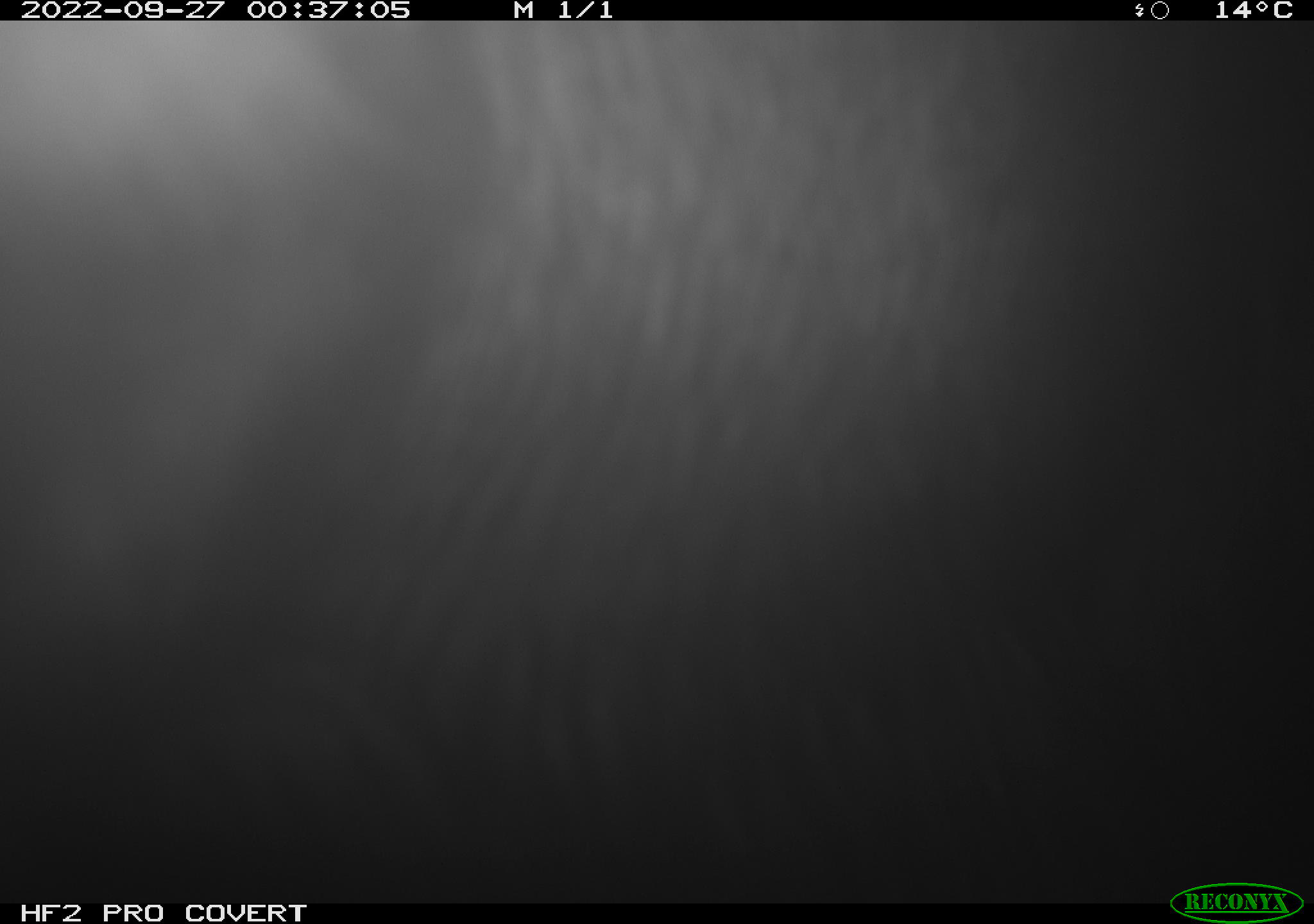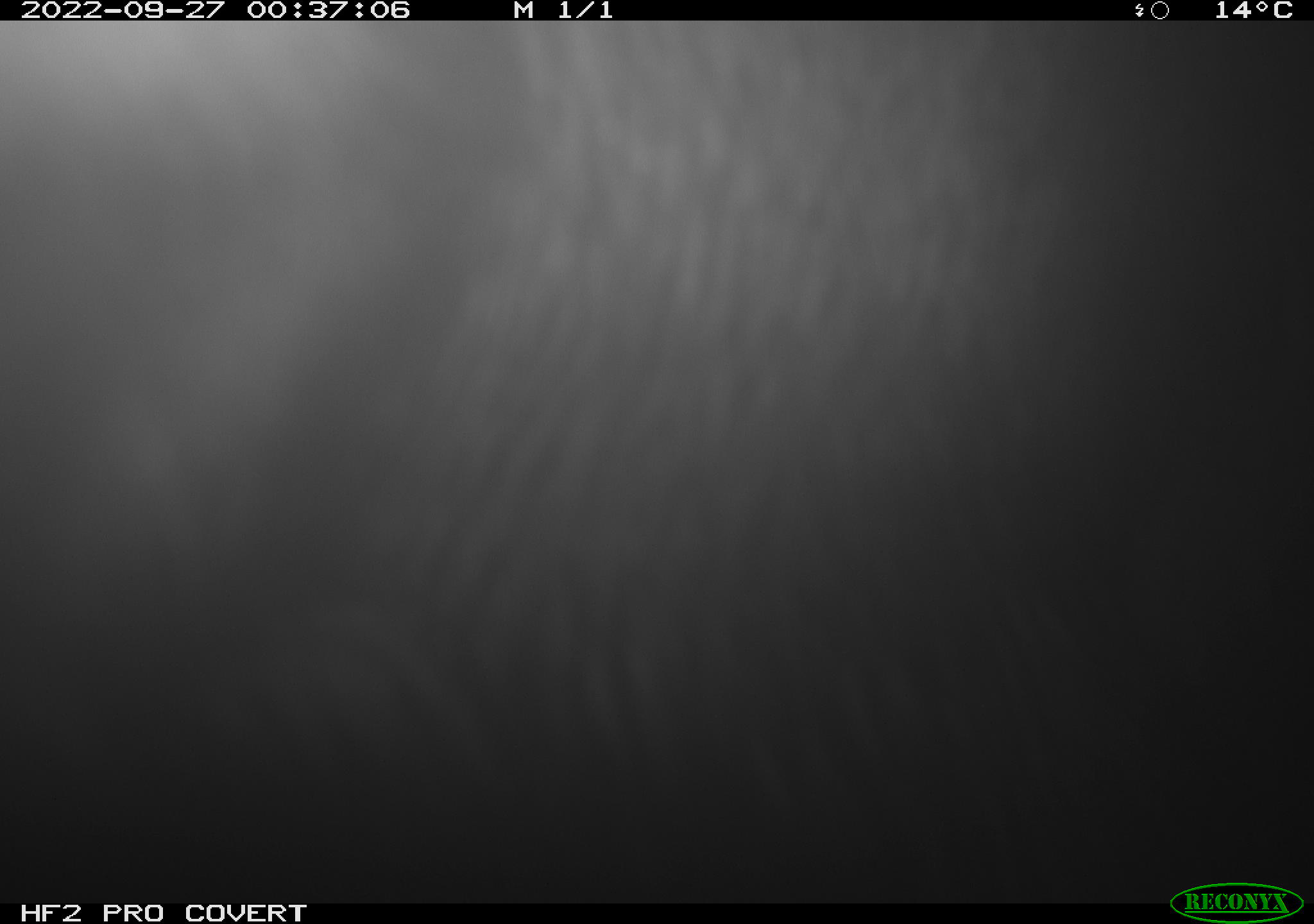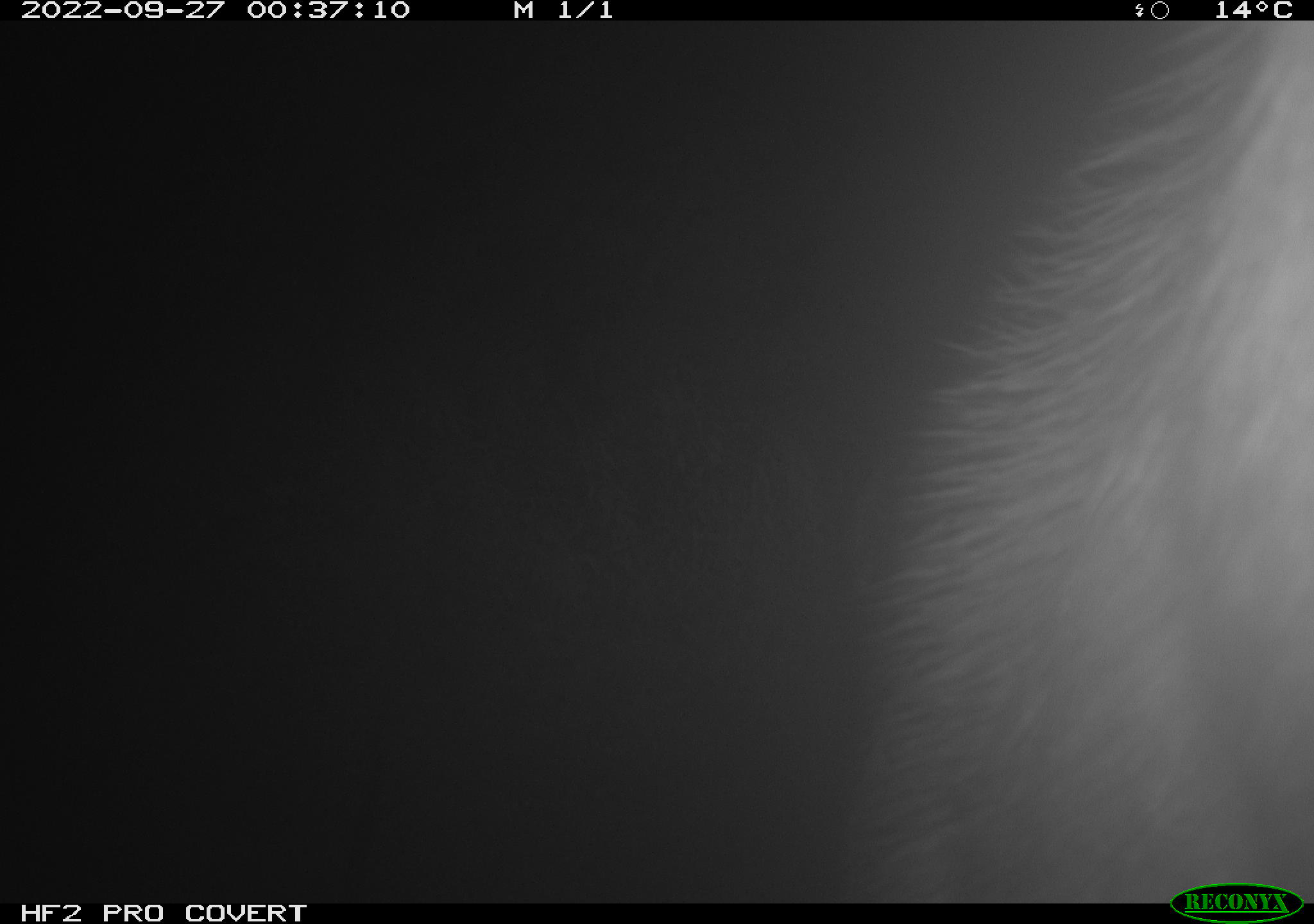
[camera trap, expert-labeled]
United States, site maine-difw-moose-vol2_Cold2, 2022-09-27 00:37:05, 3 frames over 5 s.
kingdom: Animalia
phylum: Chordata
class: Mammalia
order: Artiodactyla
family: Cervidae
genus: Alces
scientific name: Alces alces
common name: moose